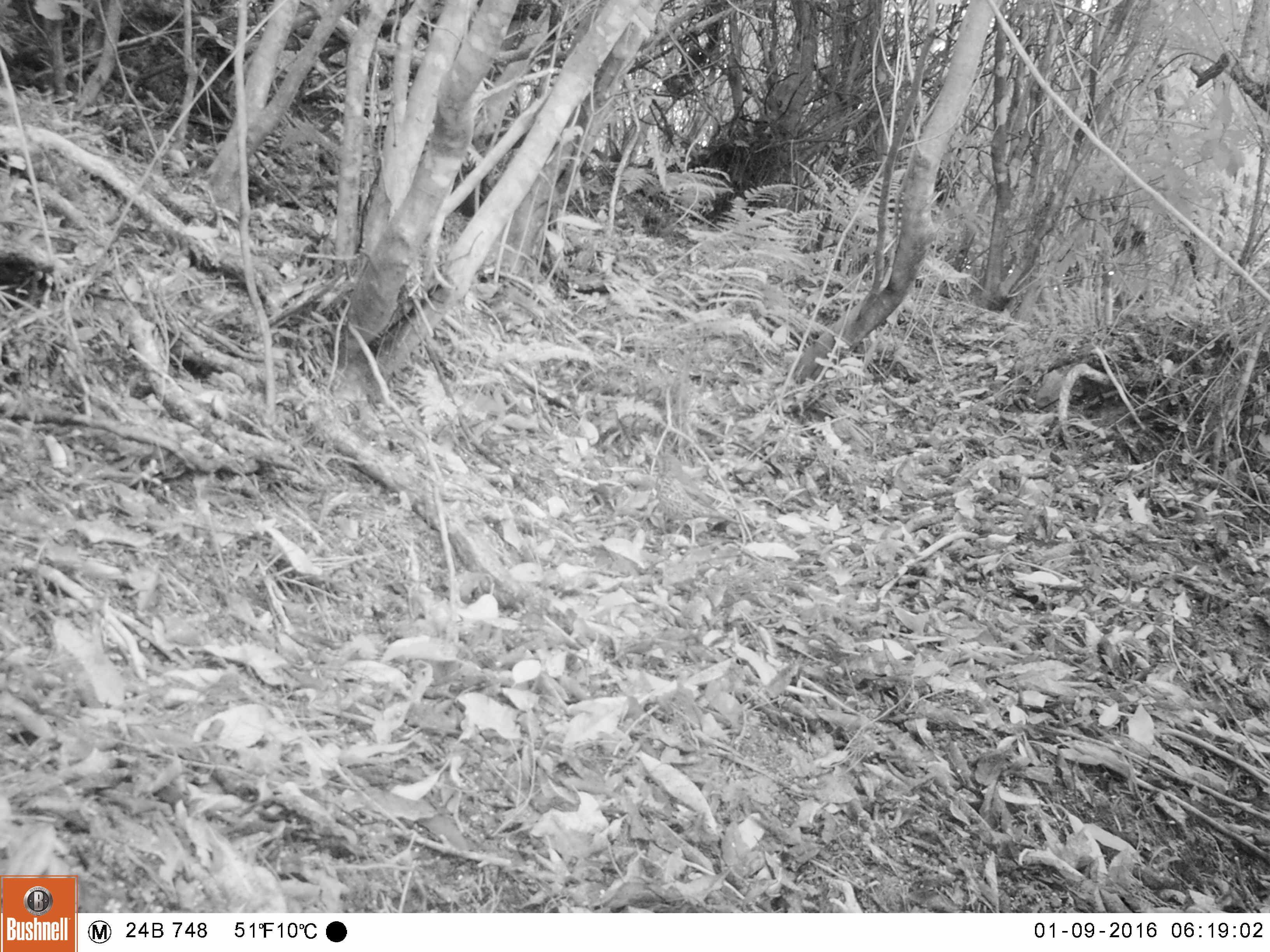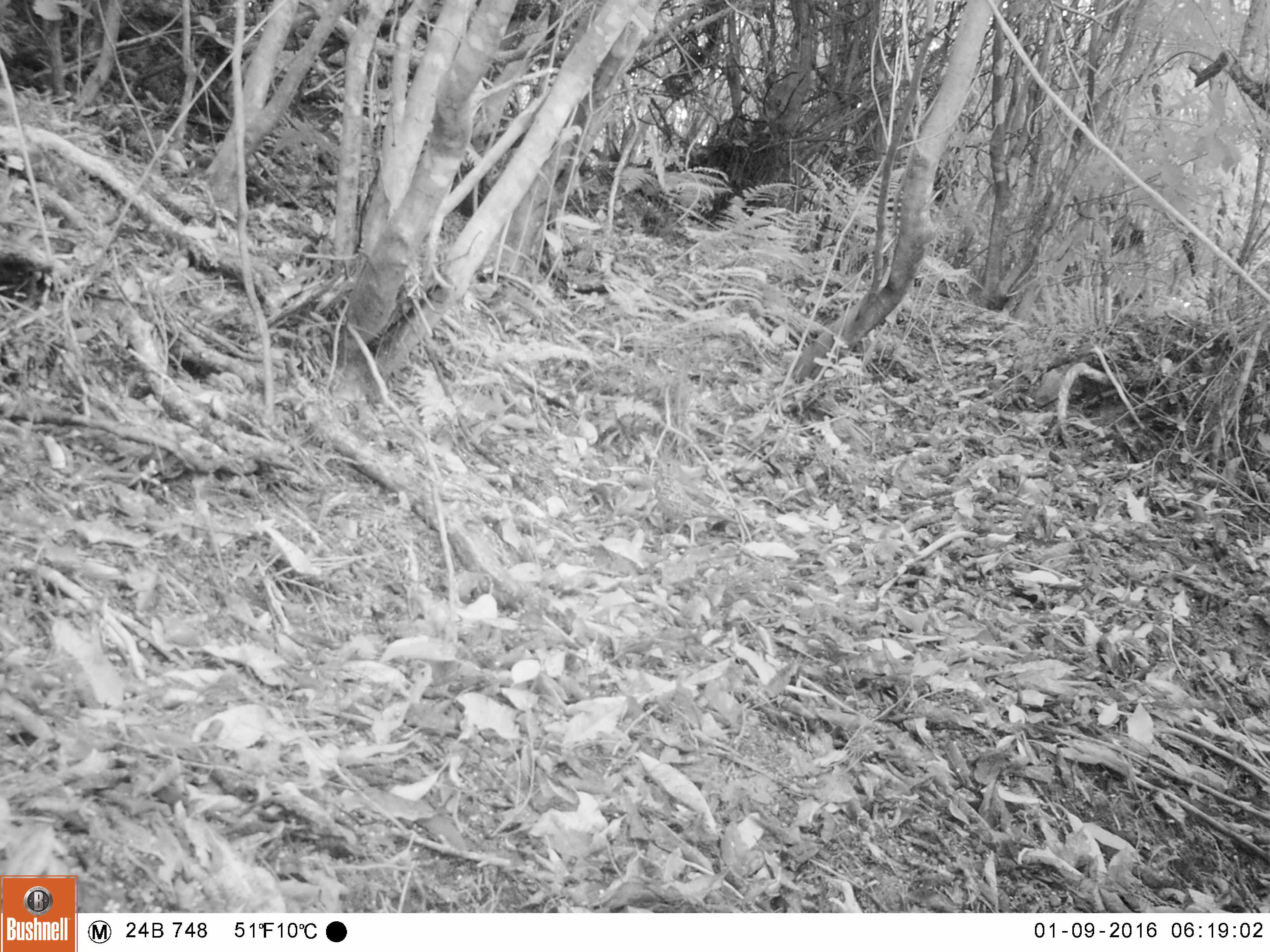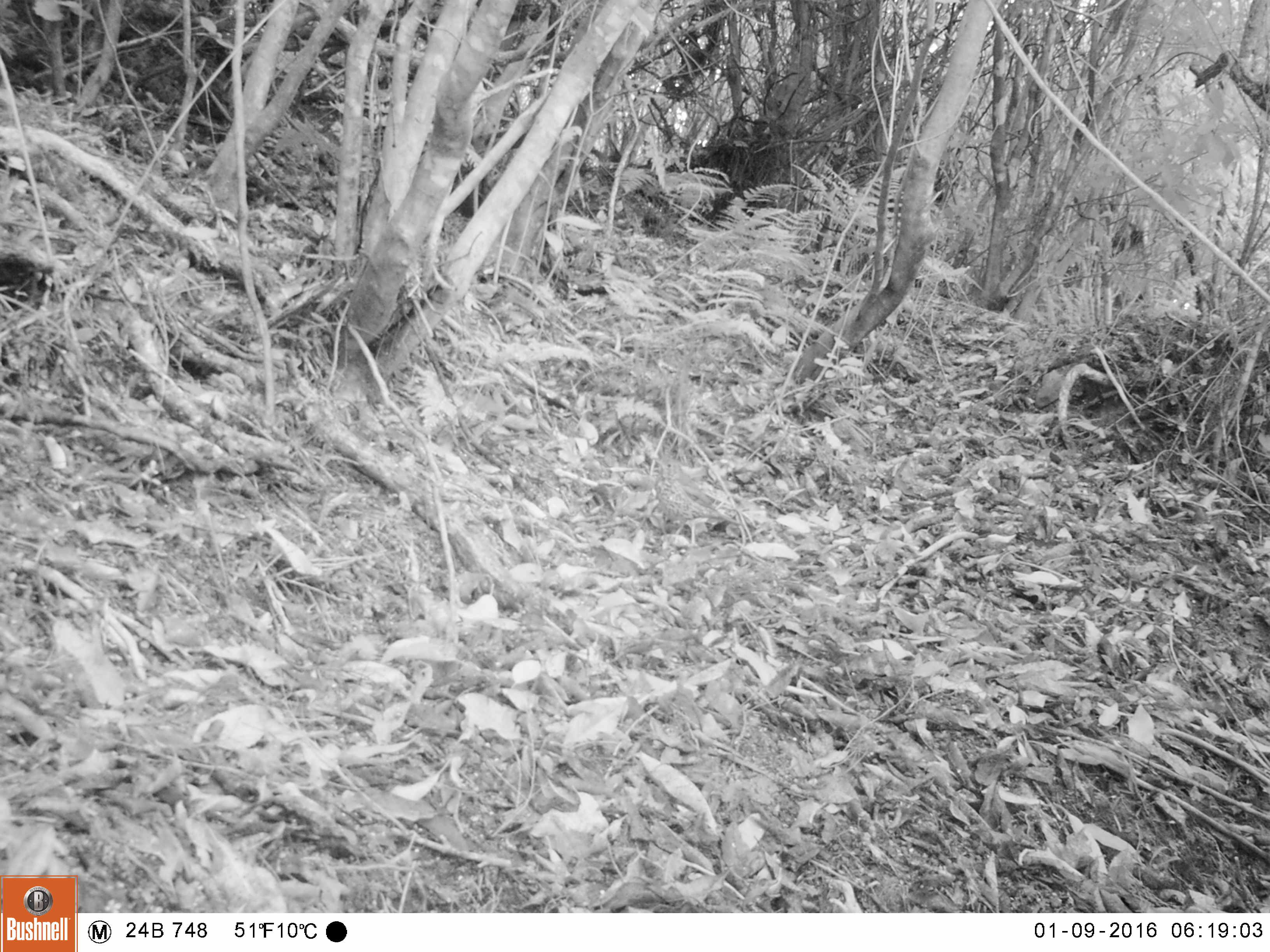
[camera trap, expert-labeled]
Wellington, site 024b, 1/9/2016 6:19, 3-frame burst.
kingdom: Animalia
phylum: Chordata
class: Aves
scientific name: Aves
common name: bird